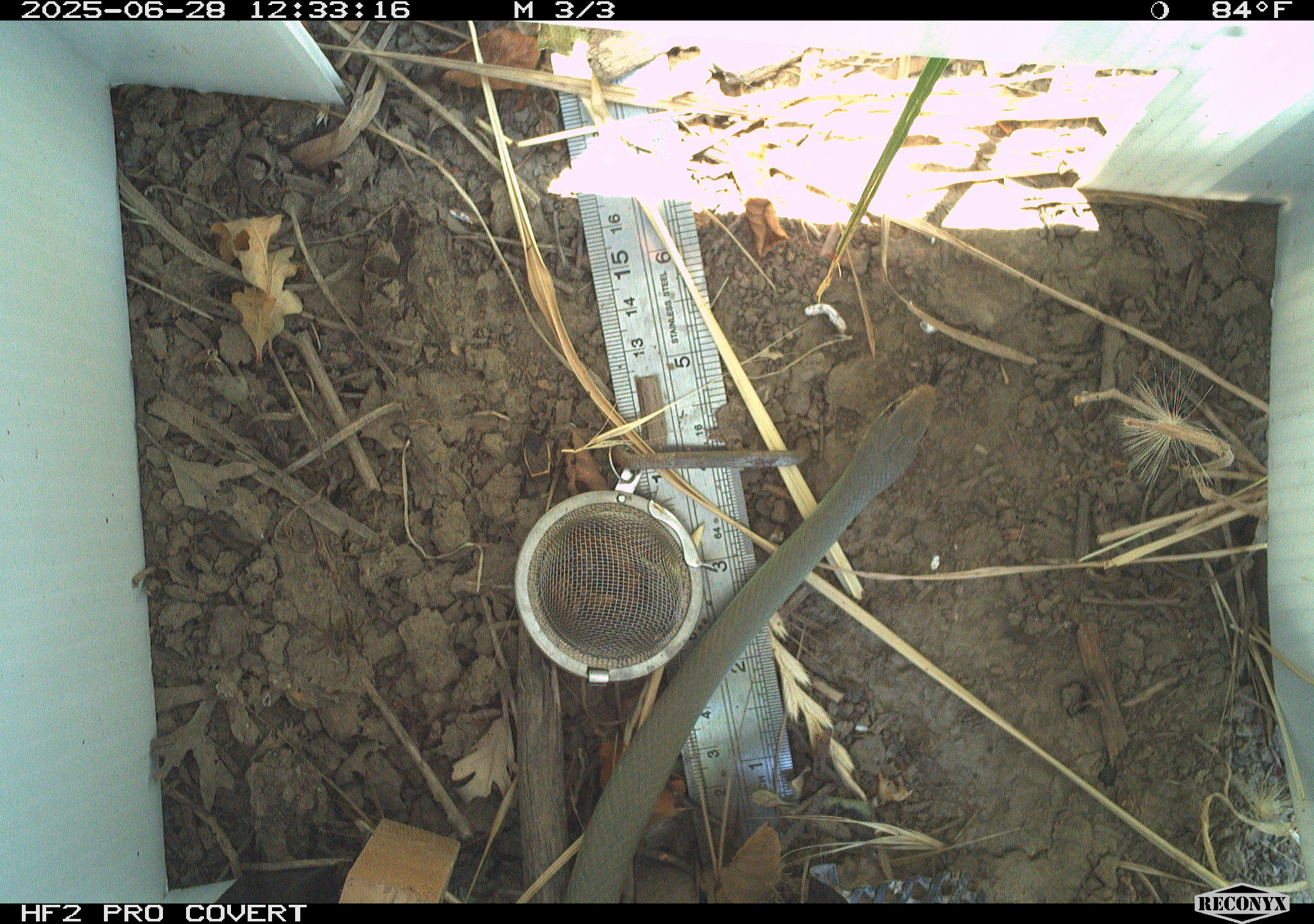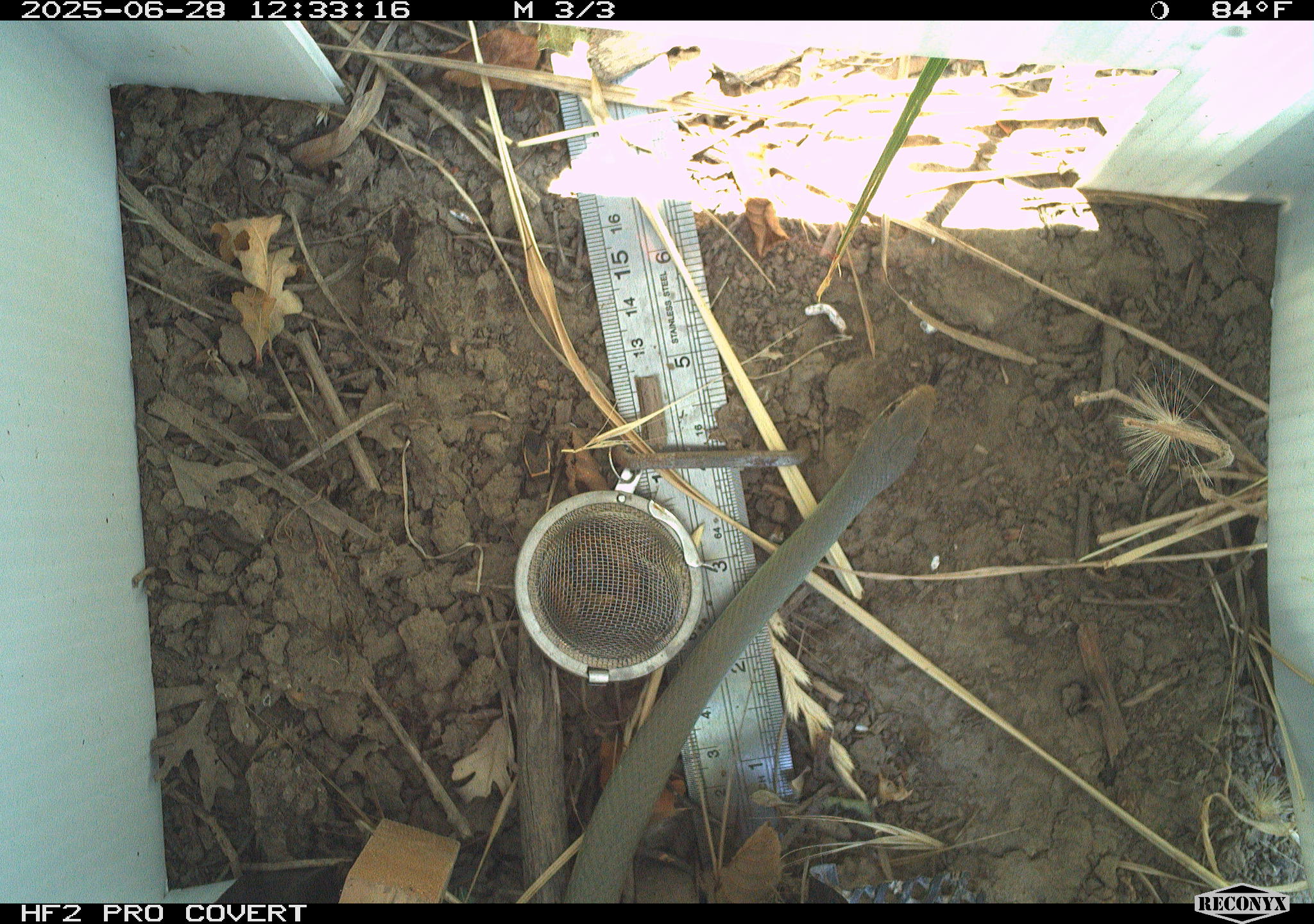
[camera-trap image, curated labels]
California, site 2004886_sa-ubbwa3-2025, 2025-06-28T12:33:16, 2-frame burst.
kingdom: Animalia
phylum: Chordata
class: Reptilia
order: Squamata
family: Colubridae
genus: Coluber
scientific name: Coluber constrictor mormon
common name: western yellow-bellied racer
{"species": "western yellow-bellied racer (Coluber constrictor mormon)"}